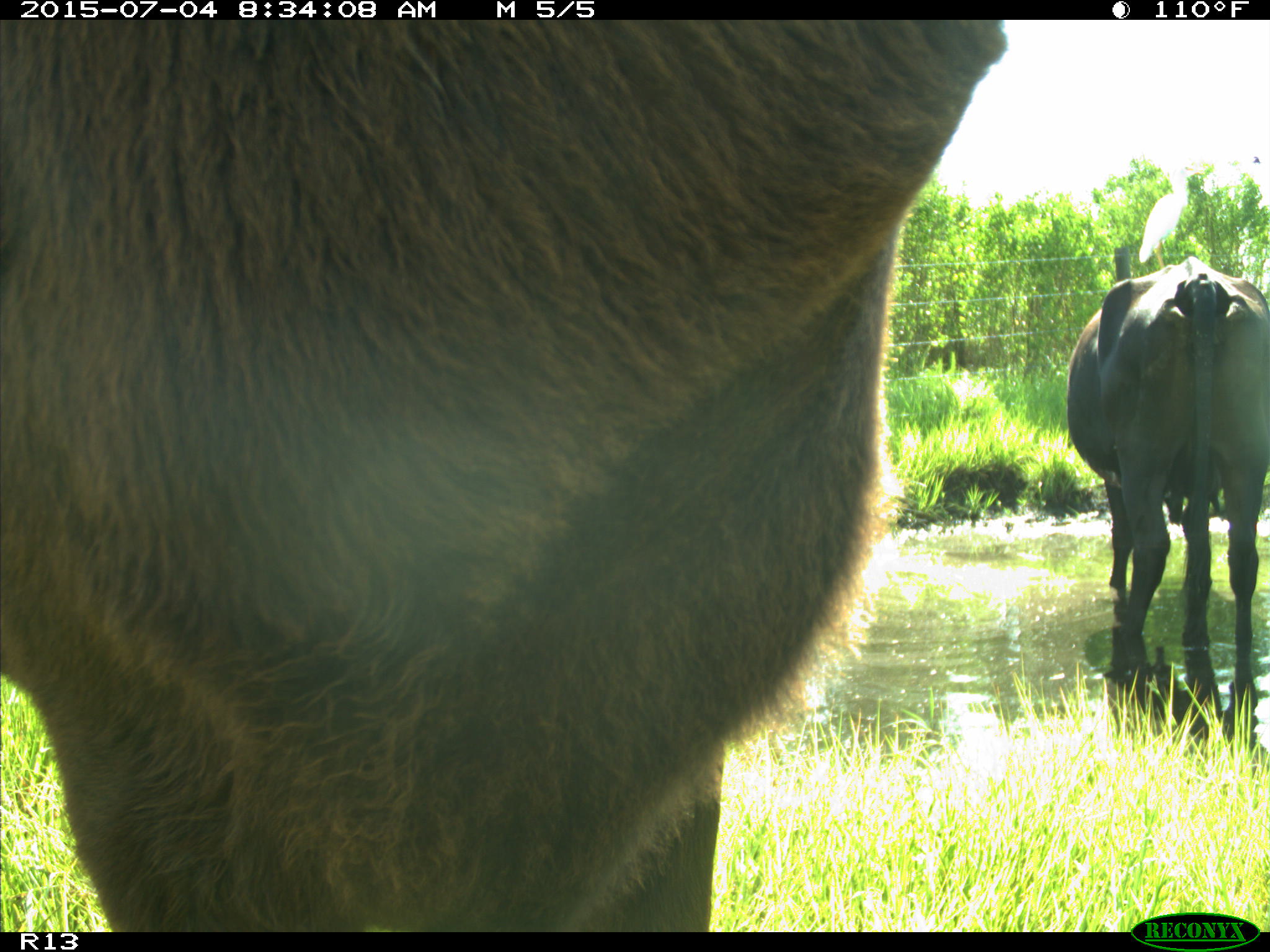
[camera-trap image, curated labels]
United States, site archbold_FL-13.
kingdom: Animalia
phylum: Chordata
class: Mammalia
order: Artiodactyla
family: Bovidae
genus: Bos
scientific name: Bos taurus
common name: domestic cow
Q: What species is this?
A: Bos taurus (domestic cow).